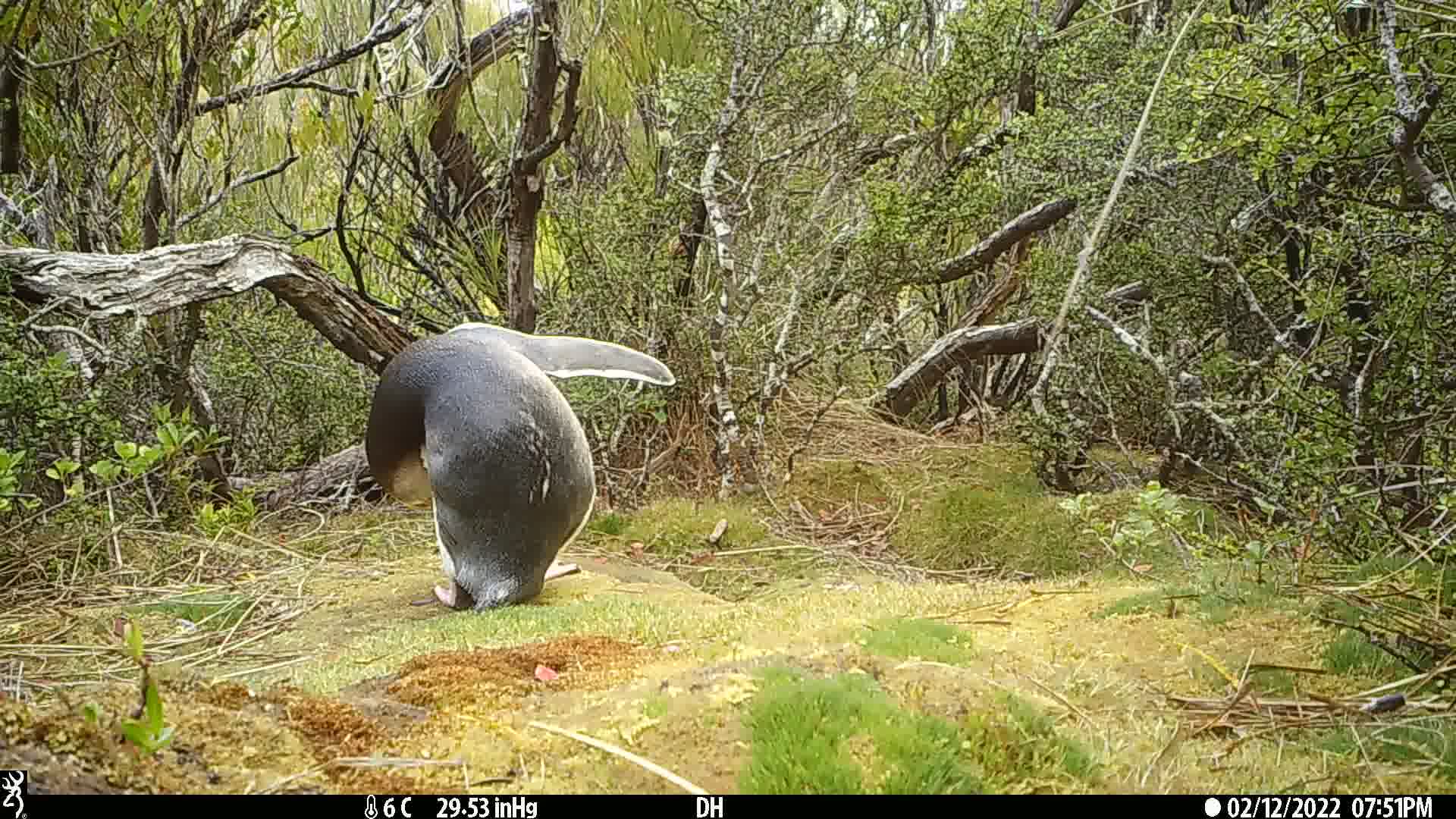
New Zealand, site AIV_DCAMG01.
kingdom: Animalia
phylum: Chordata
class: Aves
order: Sphenisciformes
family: Spheniscidae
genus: Megadyptes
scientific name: Megadyptes antipodes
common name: yellow-eyed penguin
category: yellow eyed penguin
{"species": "yellow eyed penguin (yellow-eyed penguin) (Megadyptes antipodes)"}